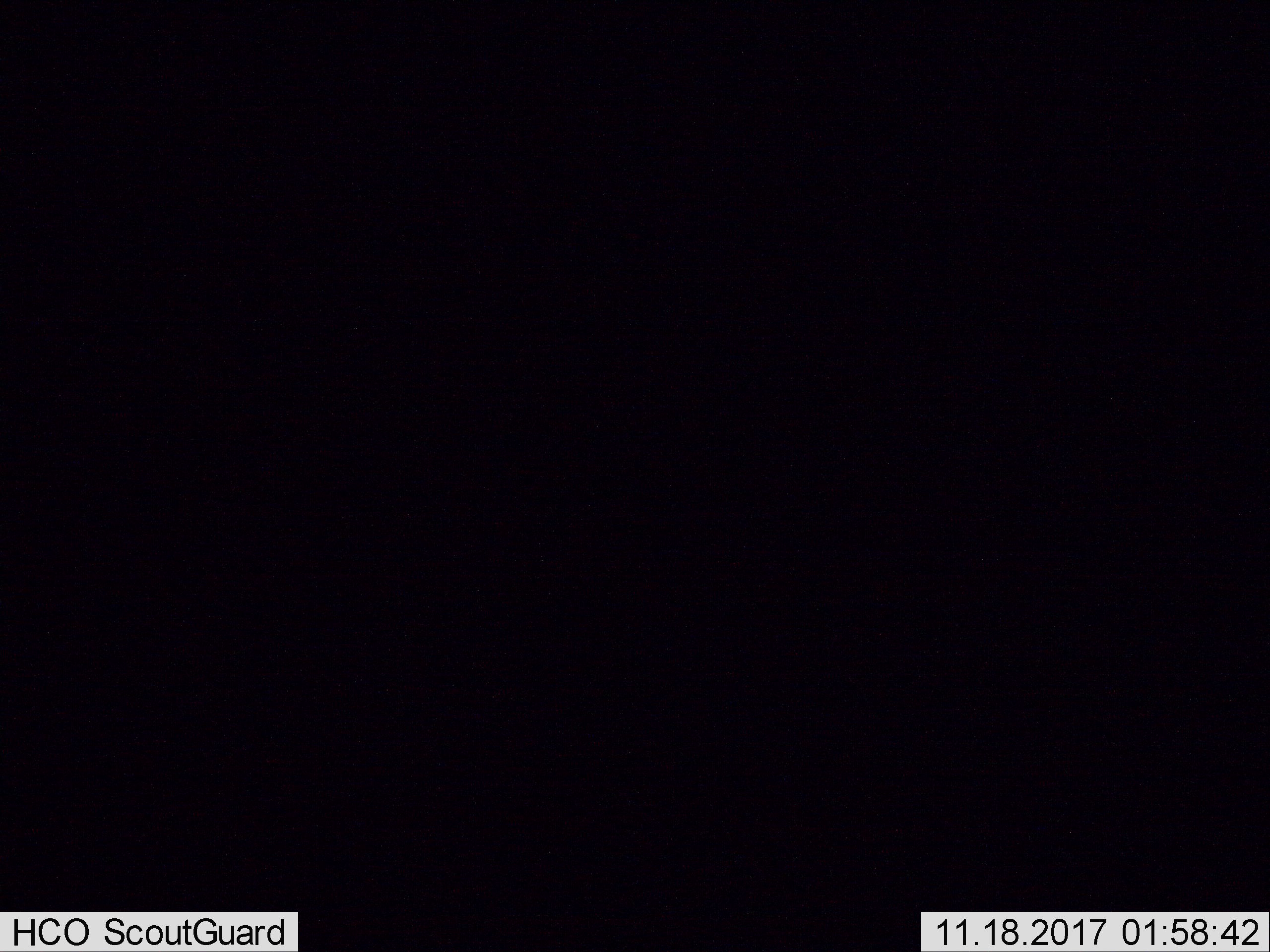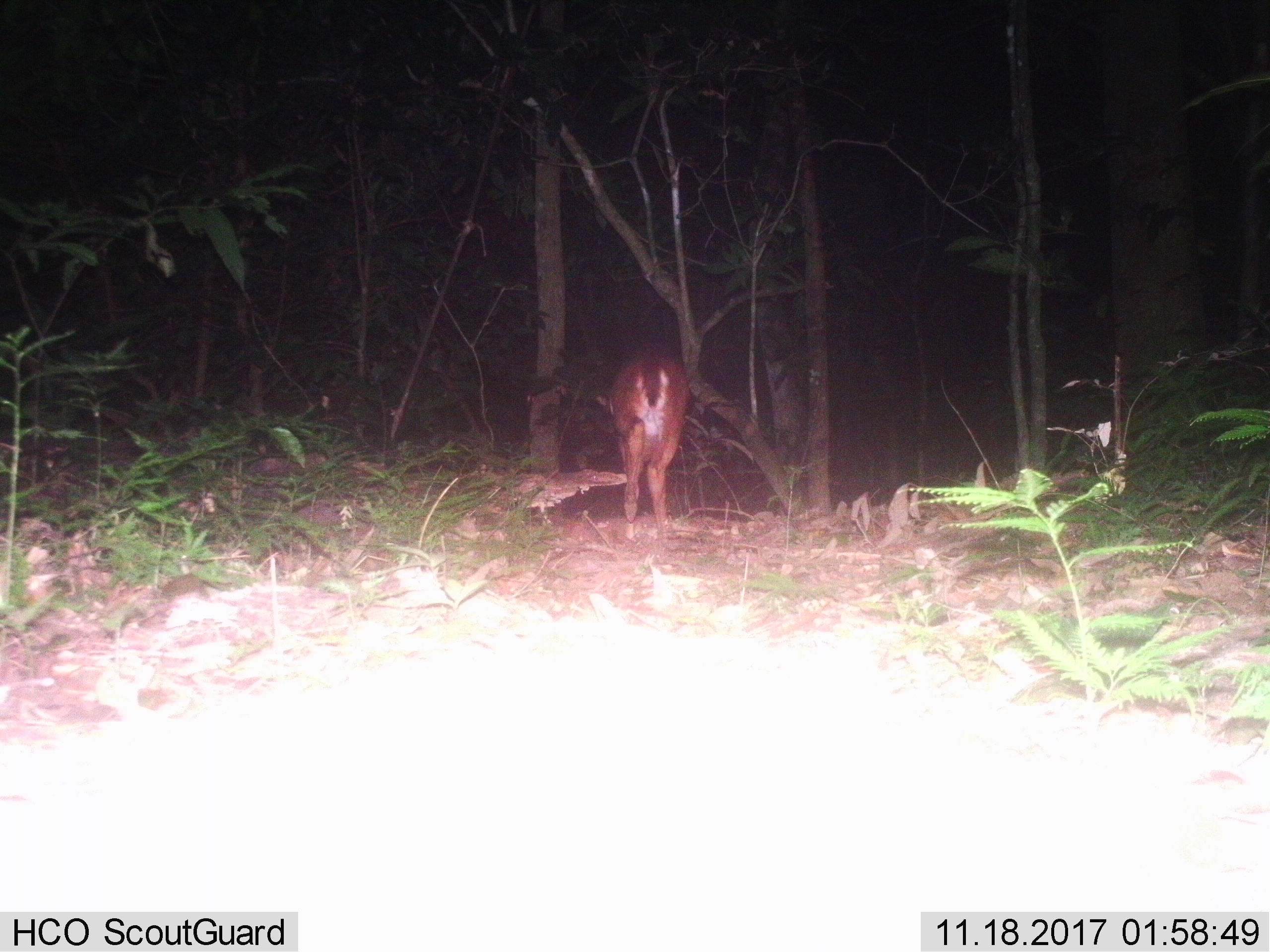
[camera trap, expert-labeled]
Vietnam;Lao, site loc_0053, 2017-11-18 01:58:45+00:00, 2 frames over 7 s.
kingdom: Animalia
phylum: Chordata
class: Mammalia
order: Artiodactyla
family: Cervidae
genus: Muntiacus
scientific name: Muntiacus vuquangensis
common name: large-antlered muntjac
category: large antlered muntjac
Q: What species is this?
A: Large antlered muntjac (large-antlered muntjac) (Muntiacus vuquangensis).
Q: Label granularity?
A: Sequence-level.